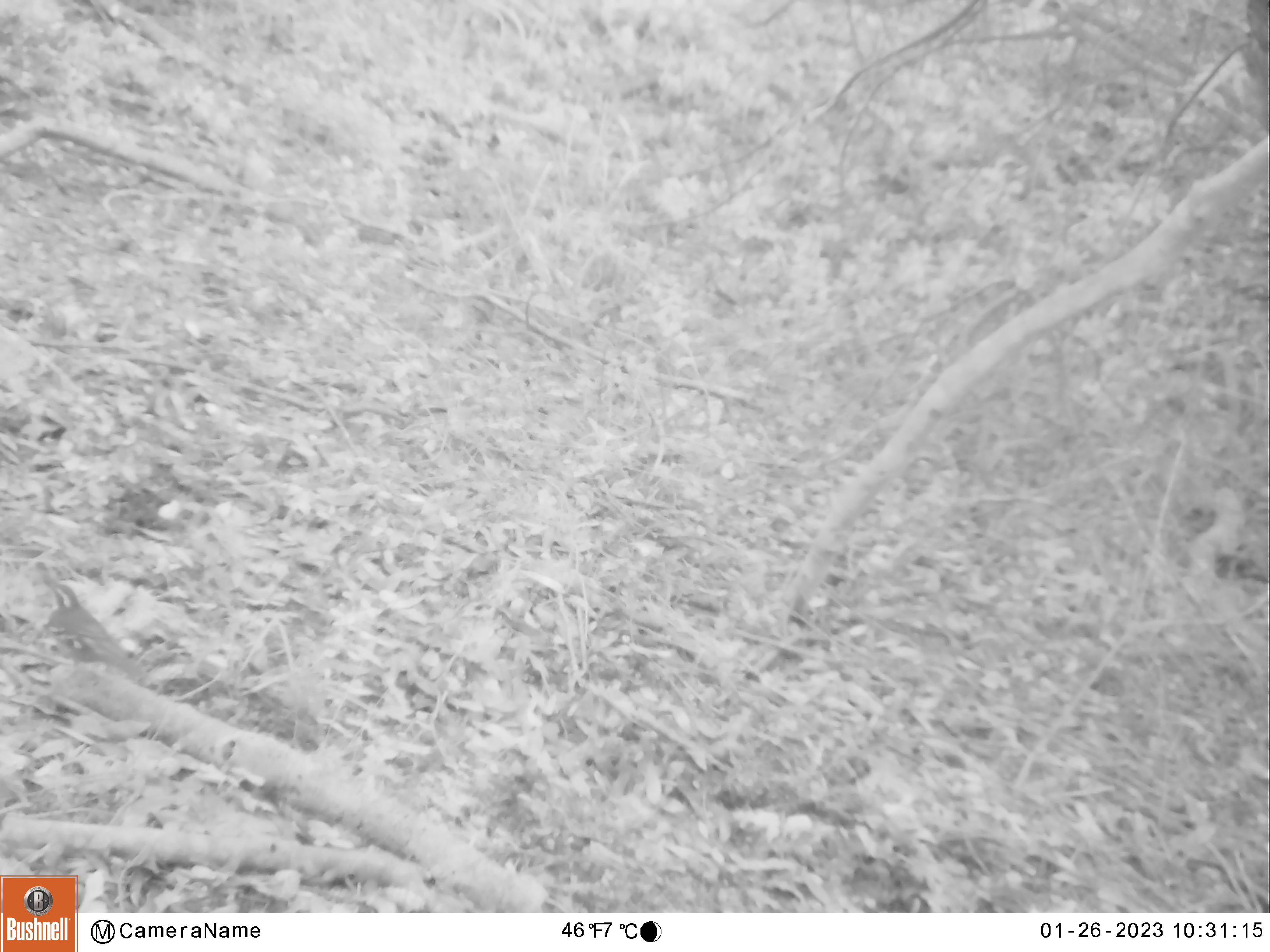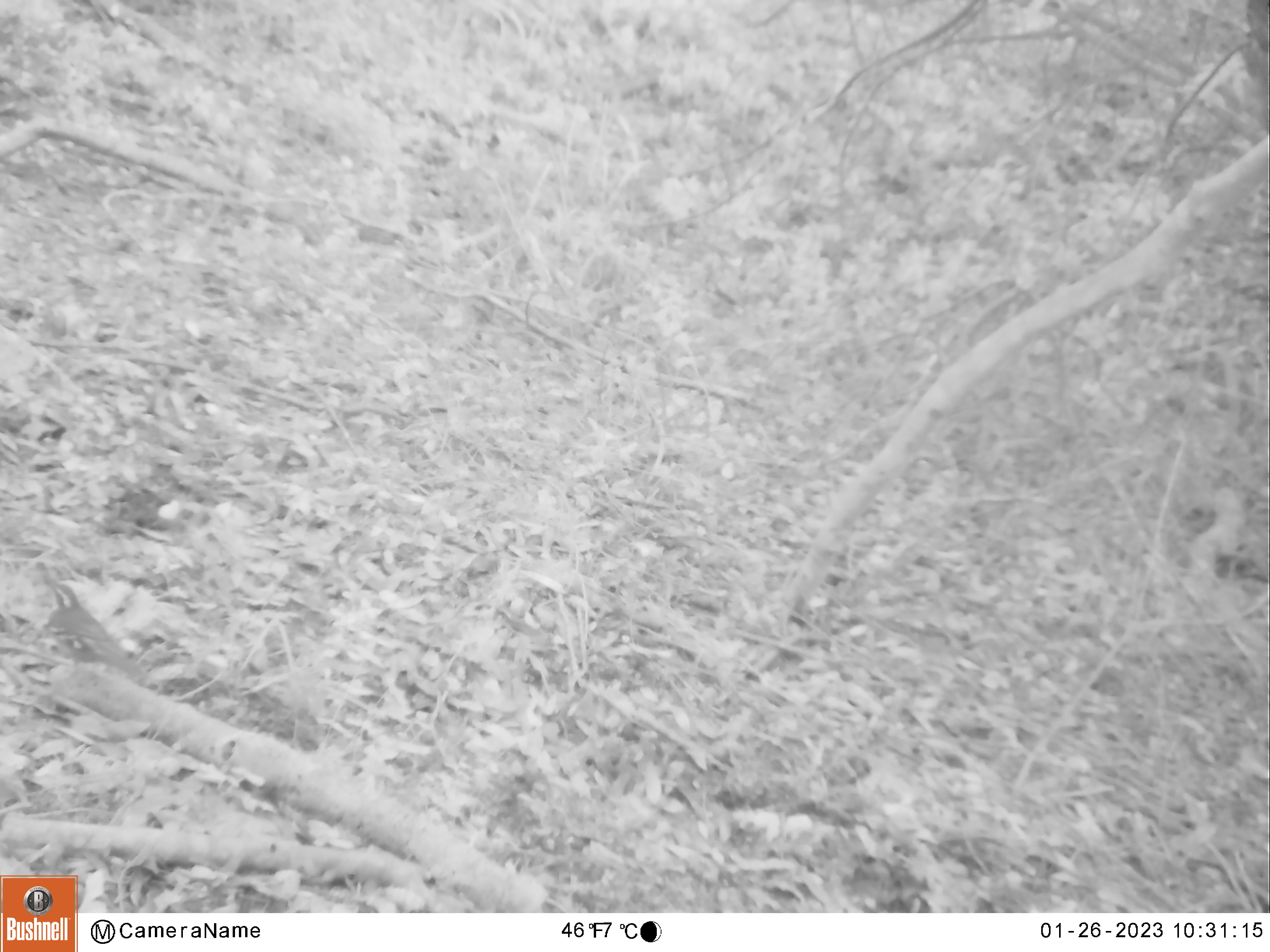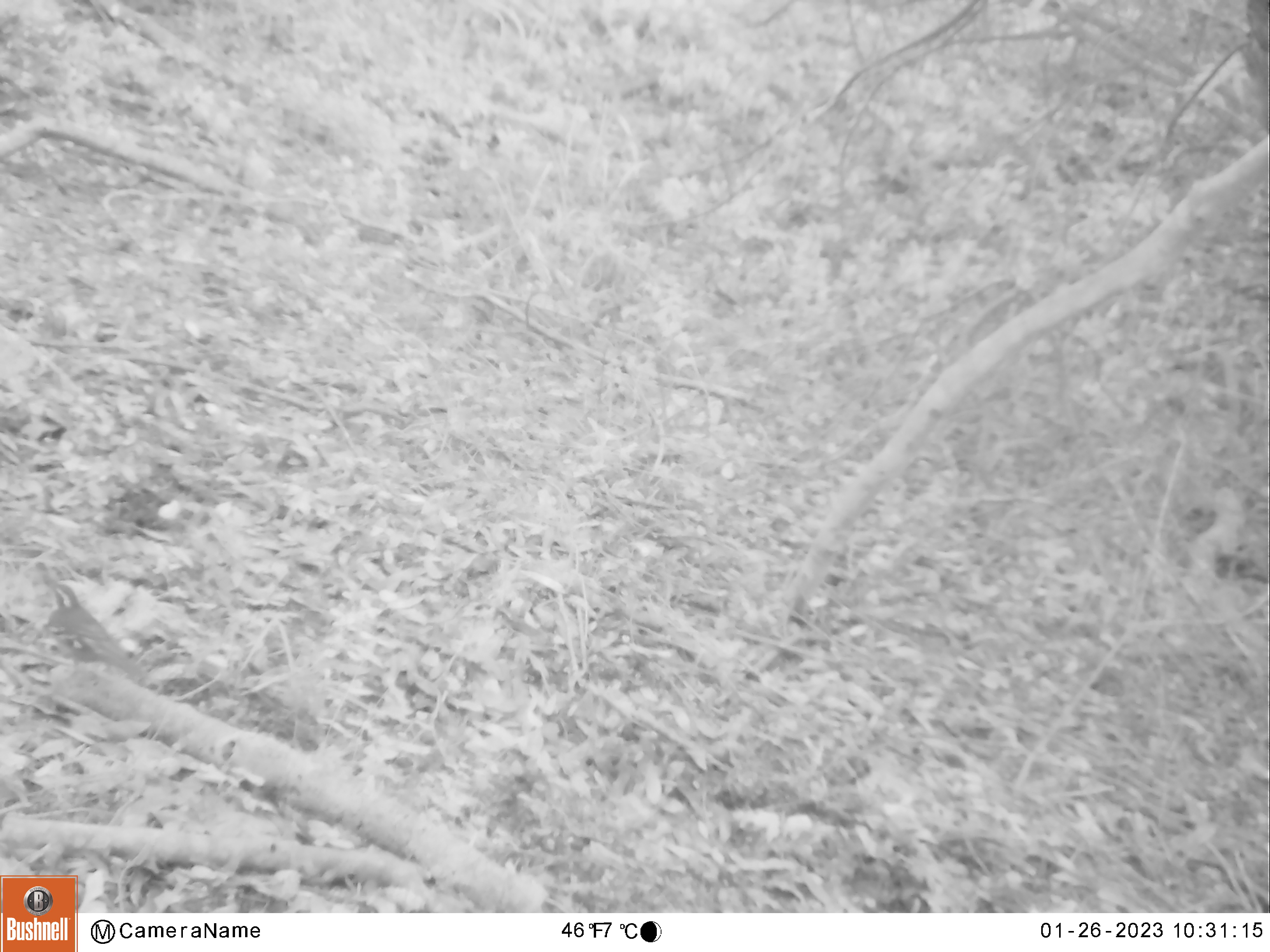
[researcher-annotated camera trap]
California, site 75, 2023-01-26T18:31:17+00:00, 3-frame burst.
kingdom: Animalia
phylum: Chordata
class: Aves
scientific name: Aves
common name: bird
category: unknown bird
Unknown bird (bird) (Aves).